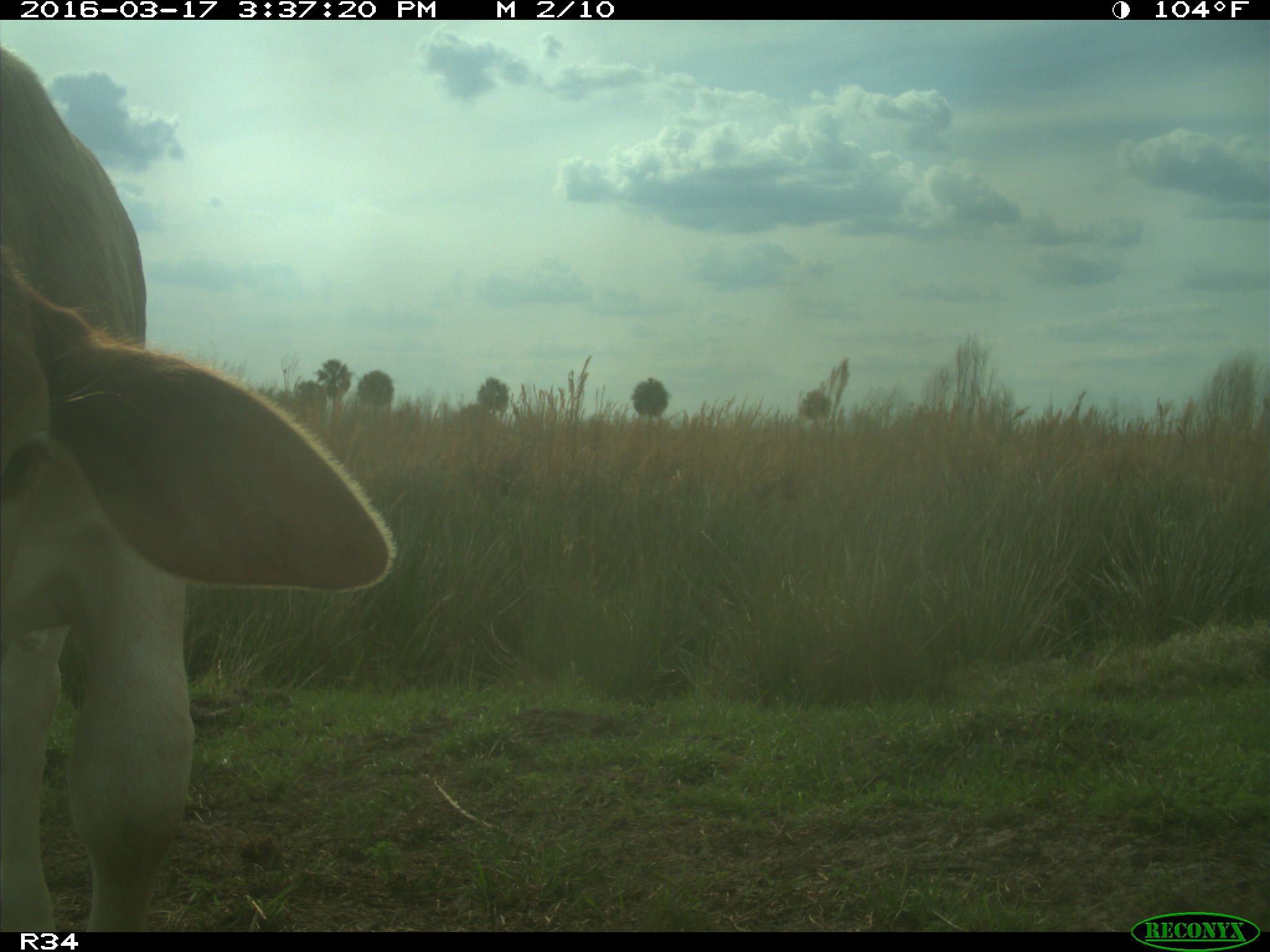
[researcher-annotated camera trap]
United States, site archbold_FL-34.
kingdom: Animalia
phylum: Chordata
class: Mammalia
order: Artiodactyla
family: Bovidae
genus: Bos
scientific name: Bos taurus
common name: domestic cow